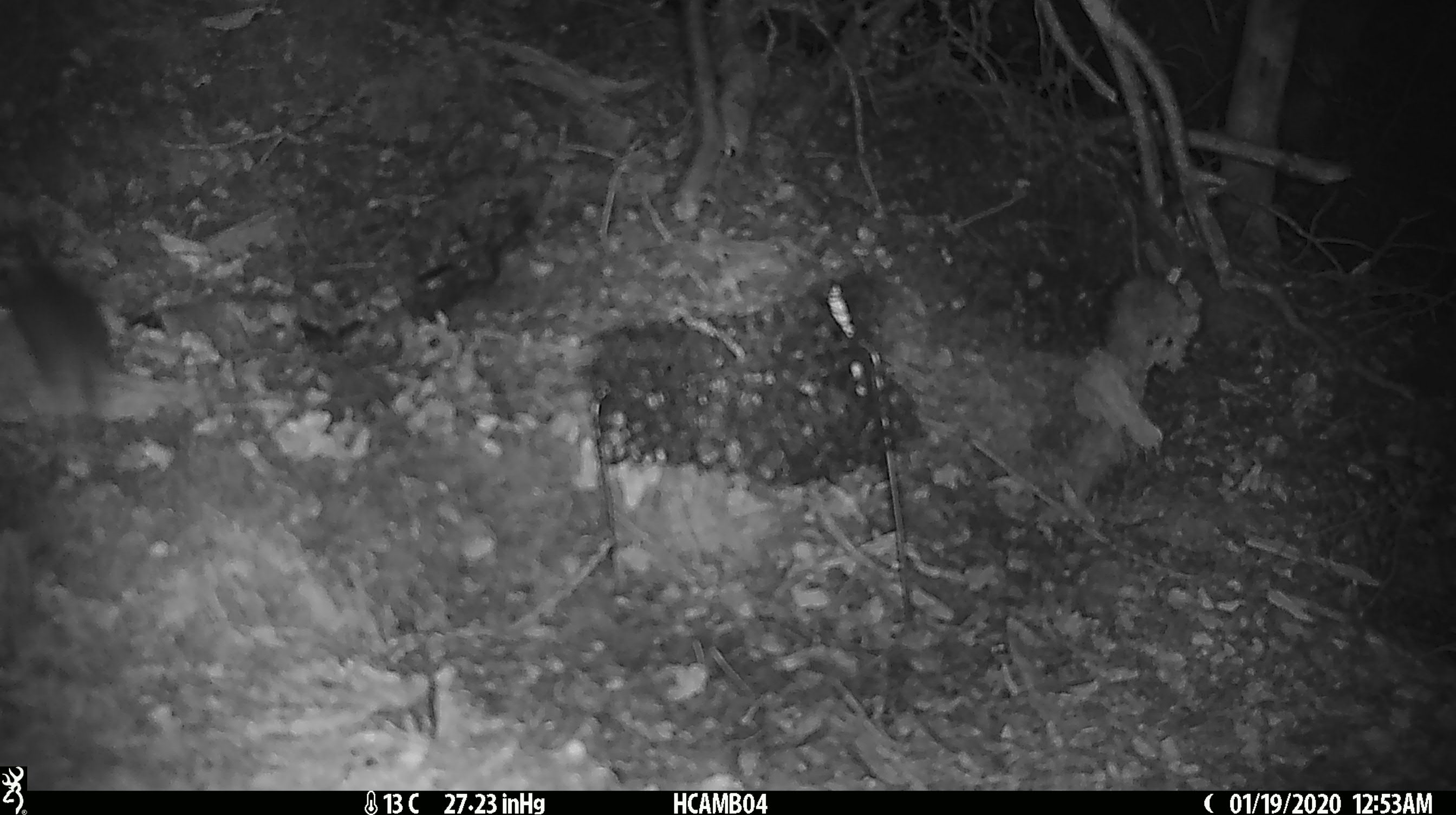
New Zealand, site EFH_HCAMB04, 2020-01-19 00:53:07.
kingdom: Animalia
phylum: Chordata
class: Mammalia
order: Rodentia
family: Muridae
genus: Mus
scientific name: Mus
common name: mouse